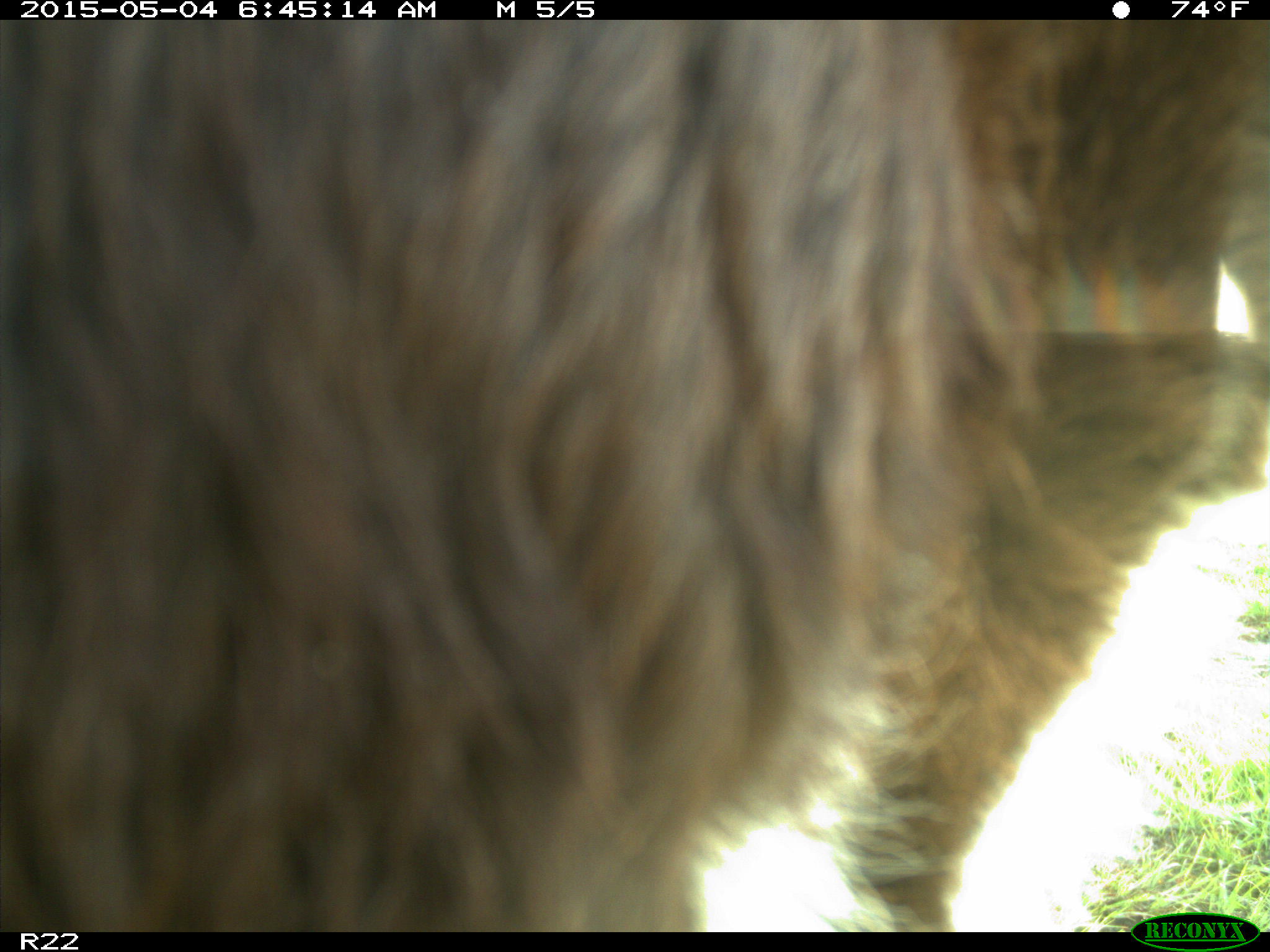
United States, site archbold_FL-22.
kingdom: Animalia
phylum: Chordata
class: Mammalia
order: Artiodactyla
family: Bovidae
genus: Bos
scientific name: Bos taurus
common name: domestic cow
Bos taurus (domestic cow).